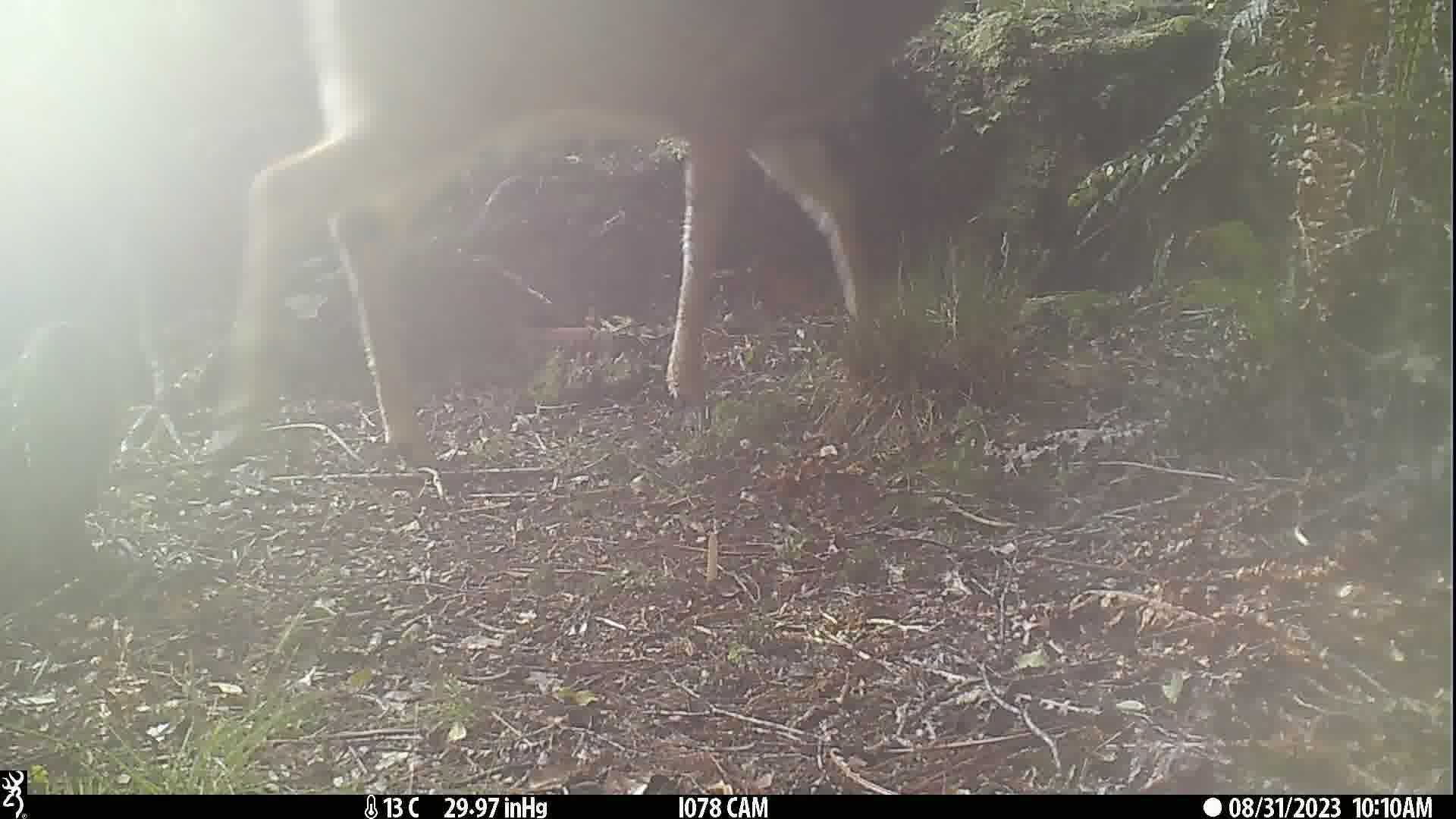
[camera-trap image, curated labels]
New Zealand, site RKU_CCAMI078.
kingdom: Animalia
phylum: Chordata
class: Mammalia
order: Artiodactyla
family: Cervidae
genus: Odocoileus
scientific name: Odocoileus virginianus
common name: white-tailed deer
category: white tailed deer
White tailed deer (white-tailed deer) (Odocoileus virginianus).